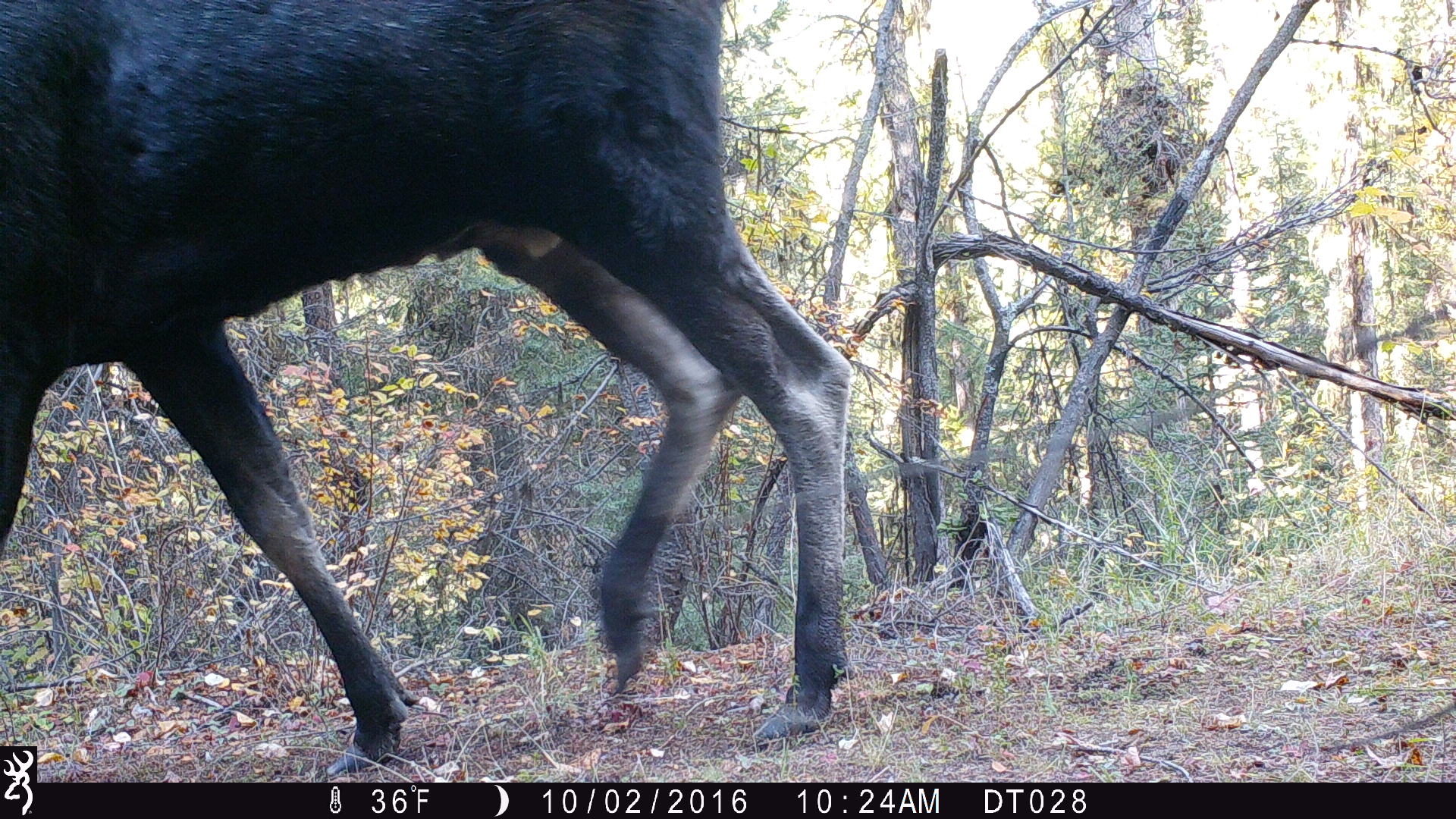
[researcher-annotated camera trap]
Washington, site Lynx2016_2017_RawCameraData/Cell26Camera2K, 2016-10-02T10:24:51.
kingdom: Animalia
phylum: Chordata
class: Mammalia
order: Artiodactyla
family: Cervidae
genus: Alces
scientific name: Alces alces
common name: moose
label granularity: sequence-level